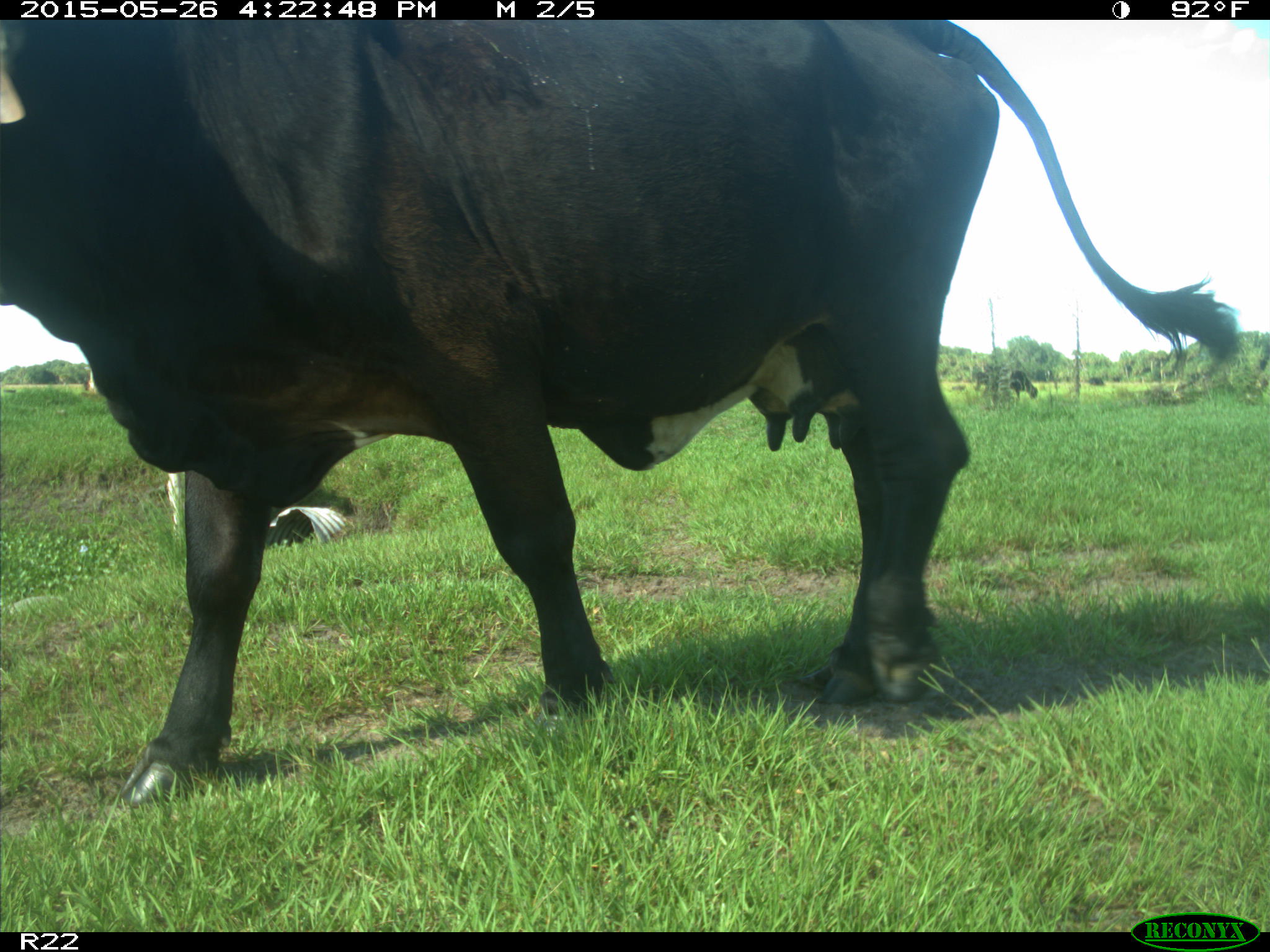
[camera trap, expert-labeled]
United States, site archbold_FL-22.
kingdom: Animalia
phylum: Chordata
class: Mammalia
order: Artiodactyla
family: Bovidae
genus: Bos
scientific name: Bos taurus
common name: domestic cow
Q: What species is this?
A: Bos taurus (domestic cow).